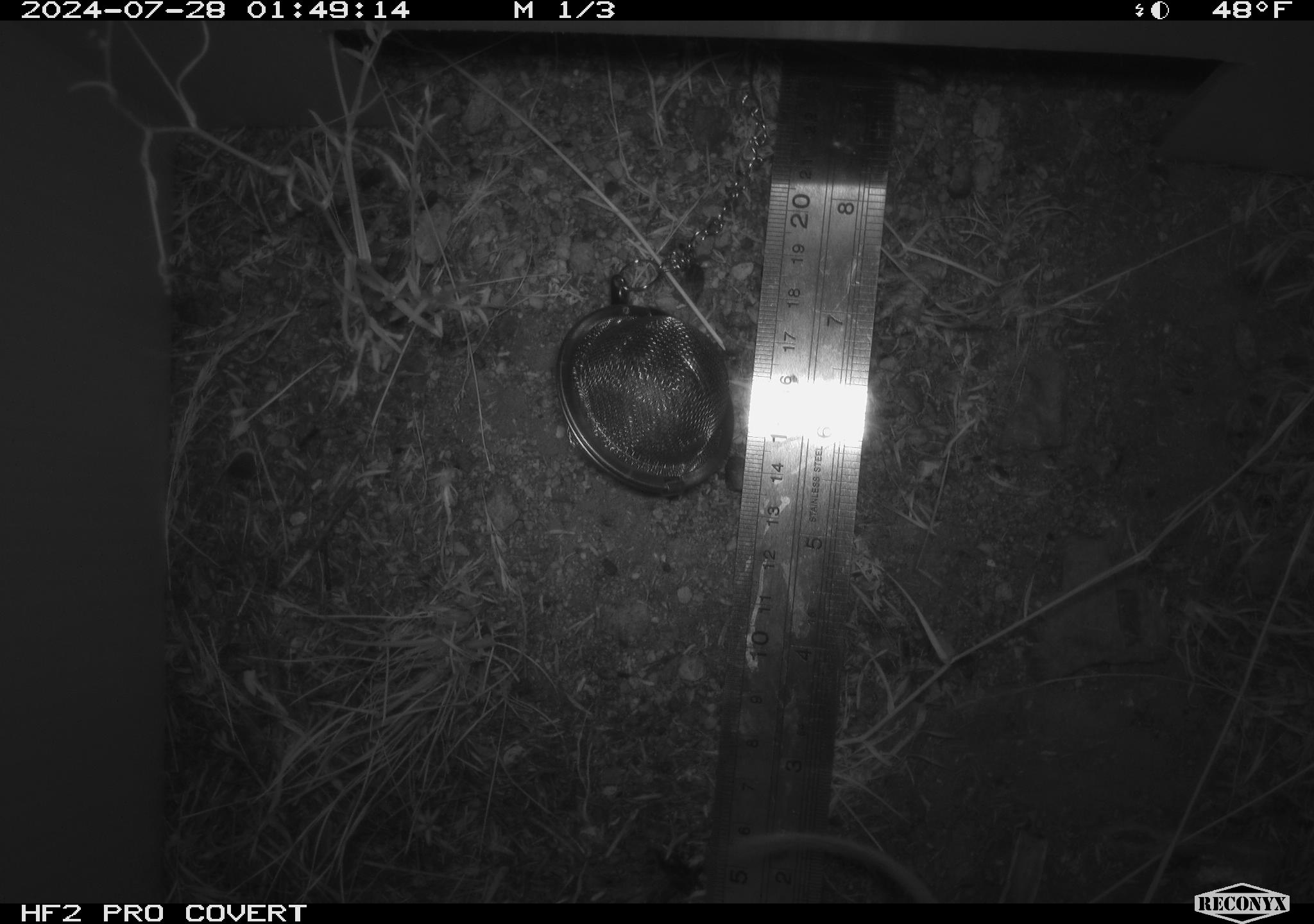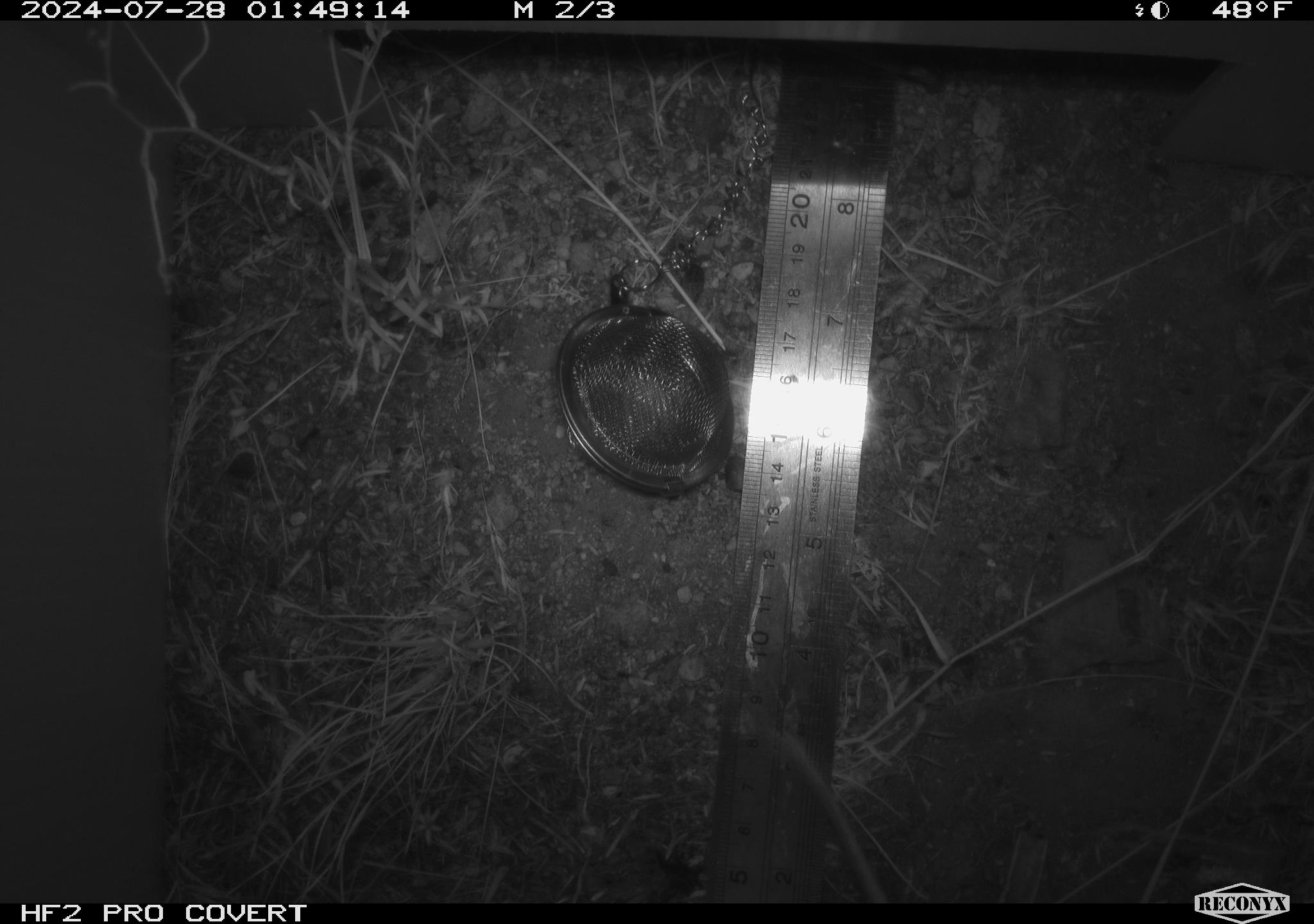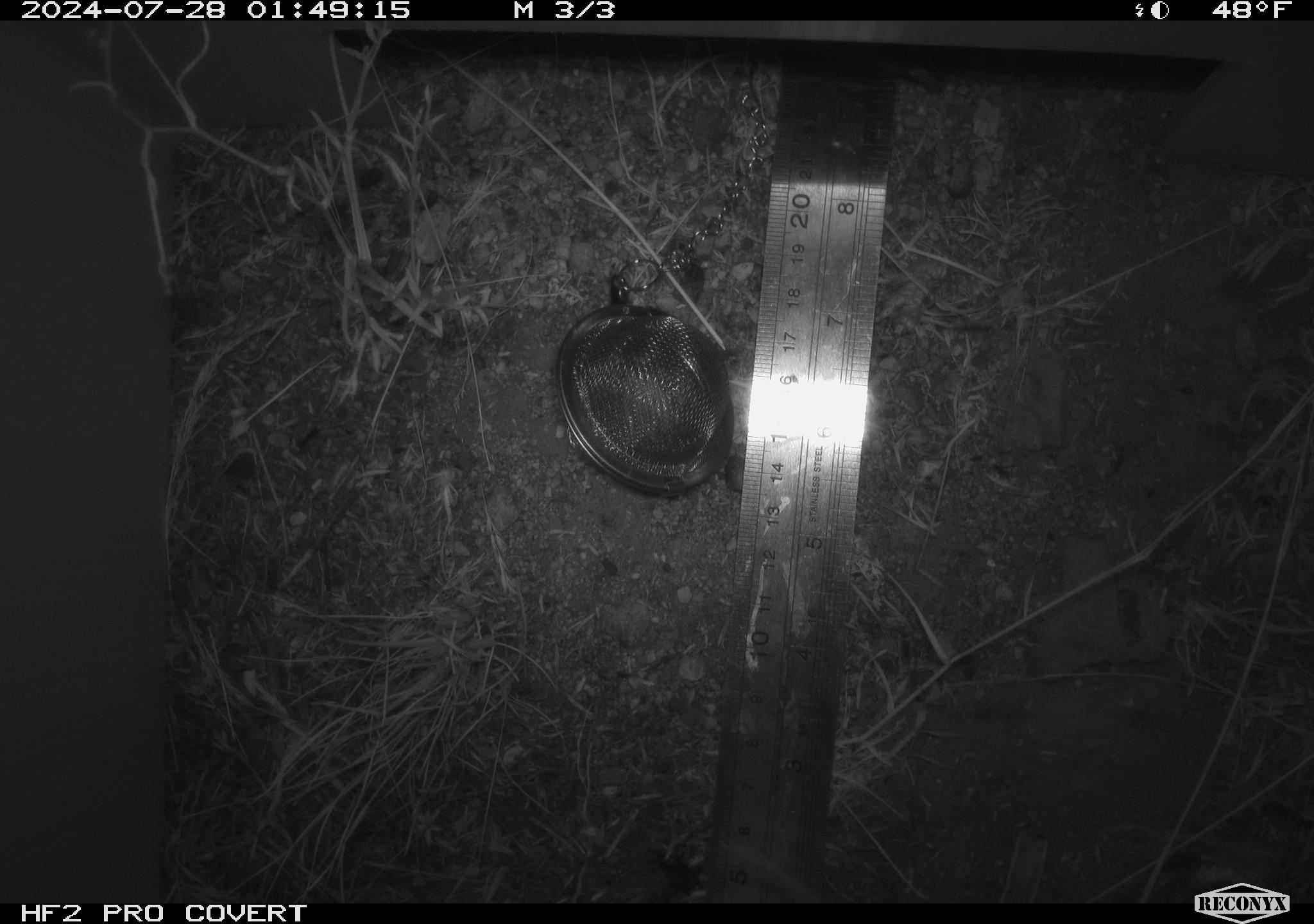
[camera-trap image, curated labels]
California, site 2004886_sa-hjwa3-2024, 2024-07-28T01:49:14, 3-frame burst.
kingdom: Animalia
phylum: Chordata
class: Mammalia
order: Rodentia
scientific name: Rodentia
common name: rodent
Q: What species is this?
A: Rodent (Rodentia).